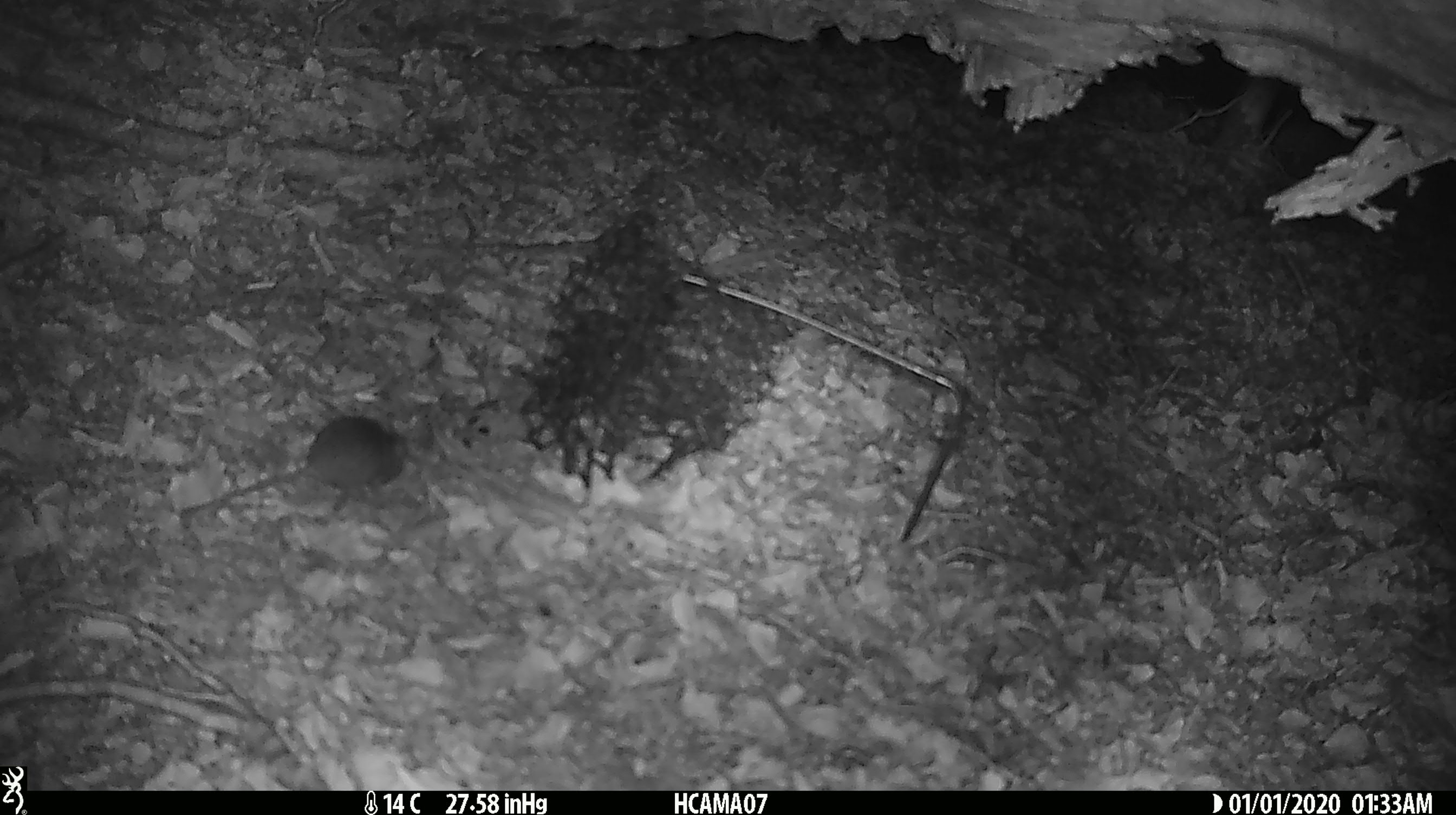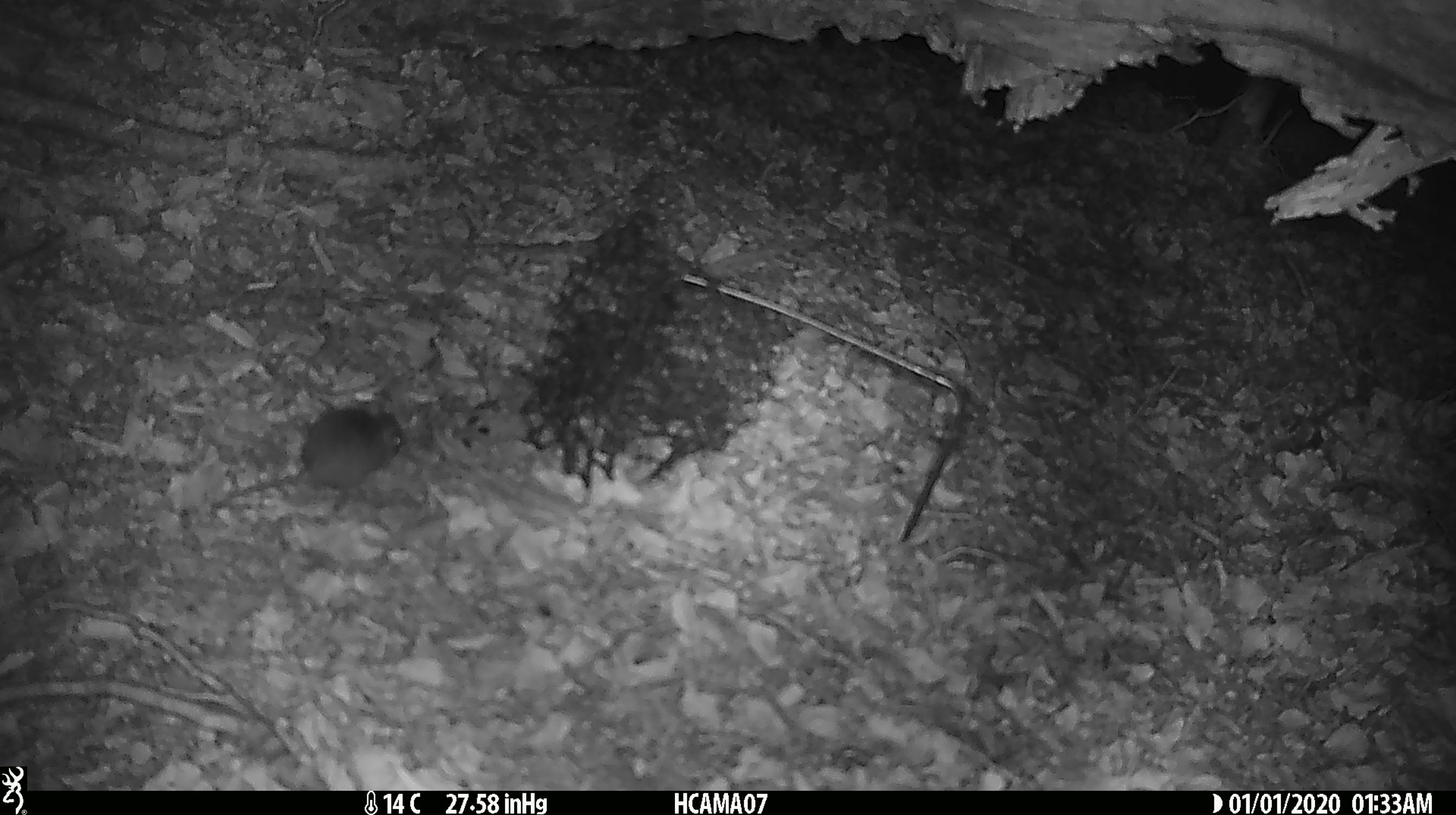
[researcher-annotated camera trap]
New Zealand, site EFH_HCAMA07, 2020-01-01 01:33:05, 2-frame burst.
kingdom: Animalia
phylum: Chordata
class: Mammalia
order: Rodentia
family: Muridae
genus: Mus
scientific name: Mus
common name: mouse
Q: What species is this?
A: Mouse (Mus).